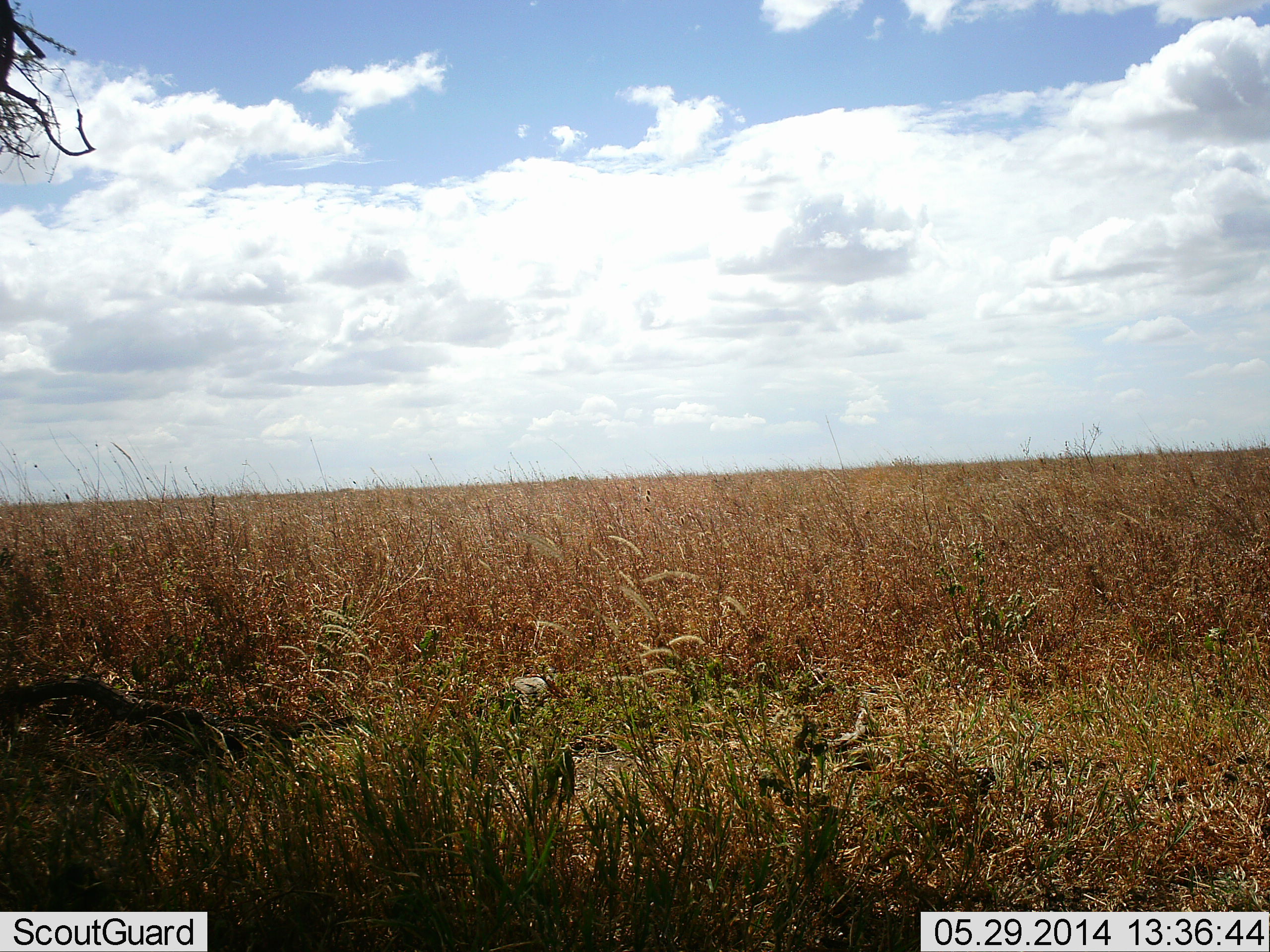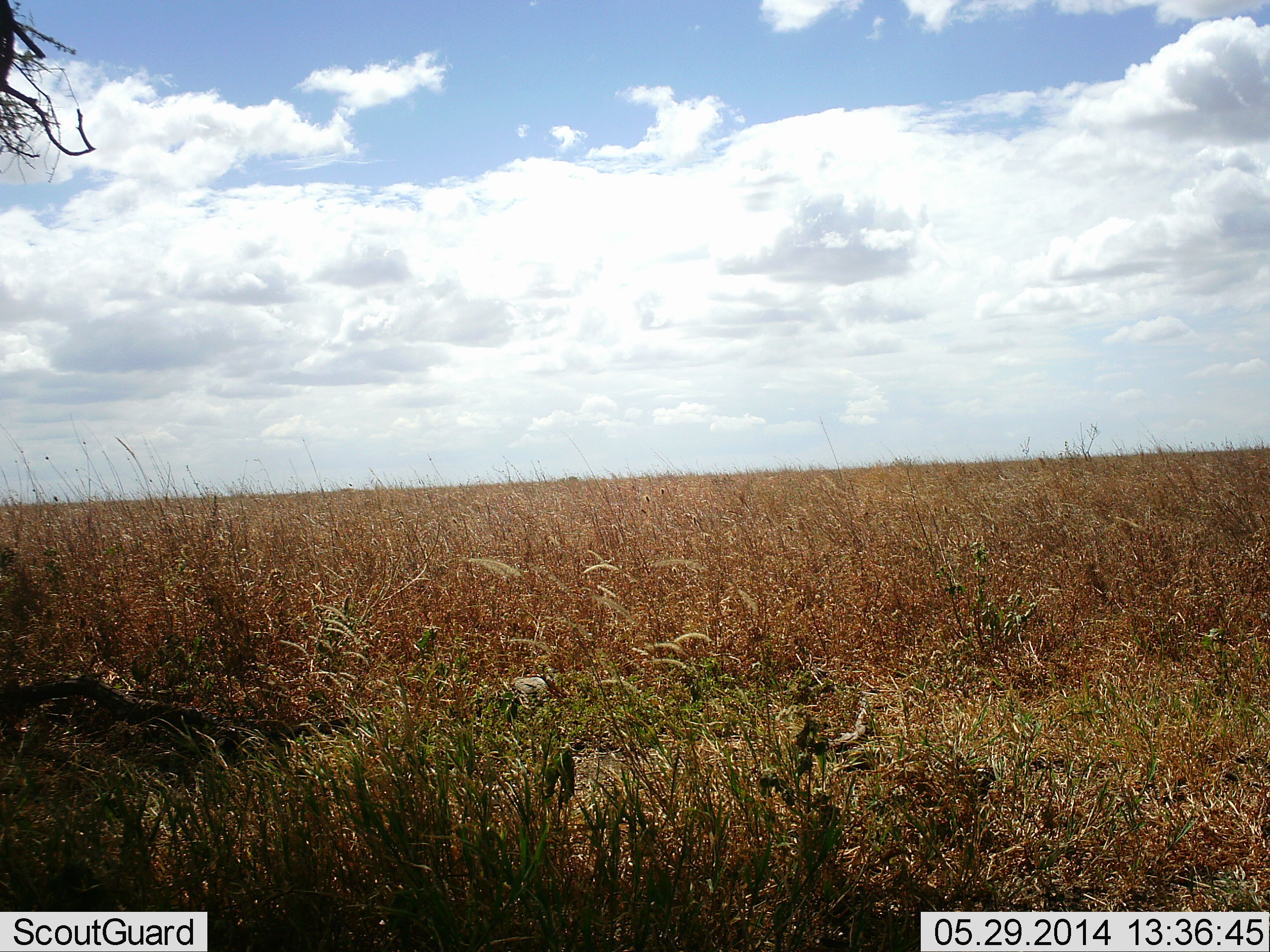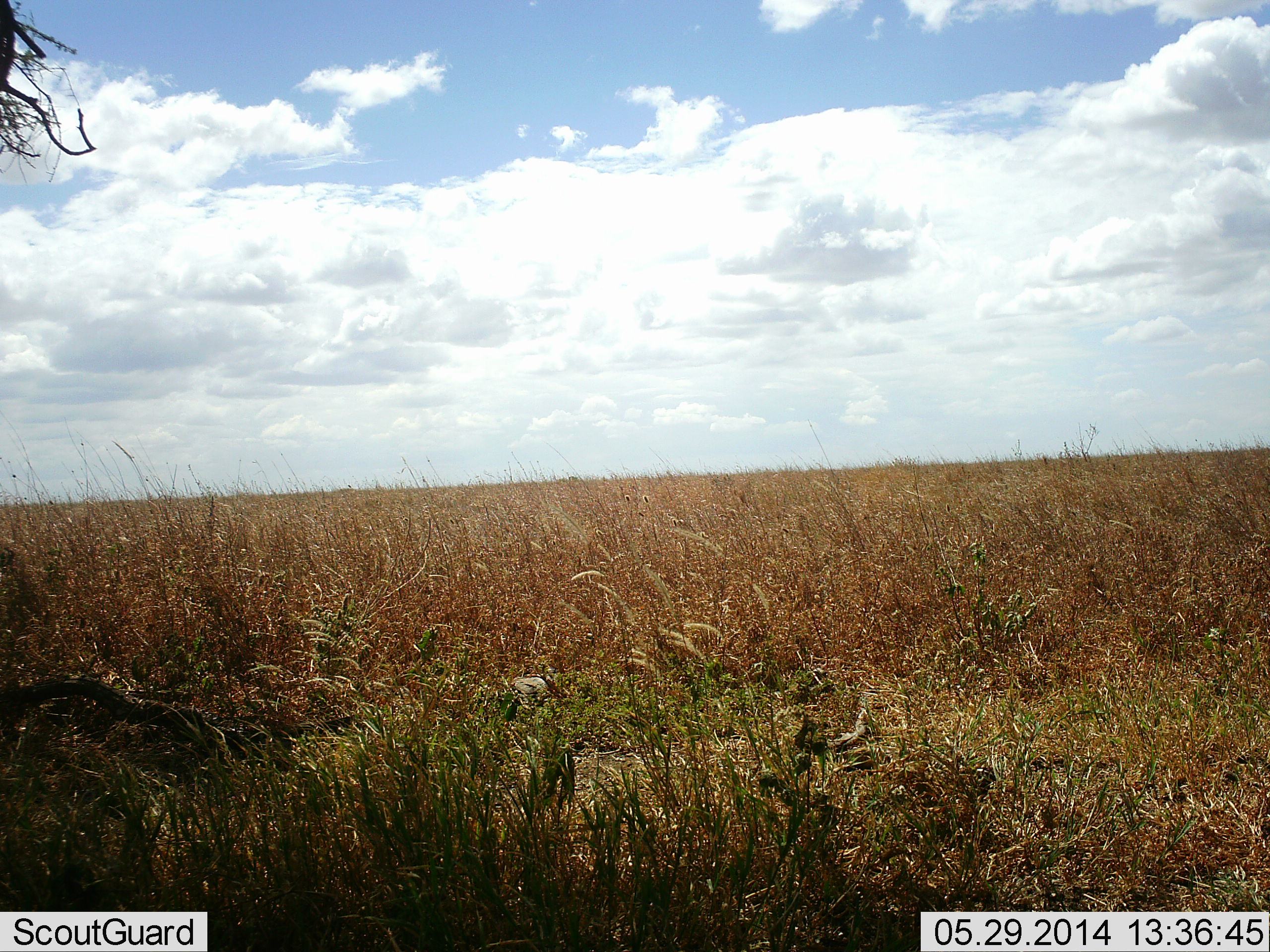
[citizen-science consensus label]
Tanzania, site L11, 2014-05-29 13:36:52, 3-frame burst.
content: no animal present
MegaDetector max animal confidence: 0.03